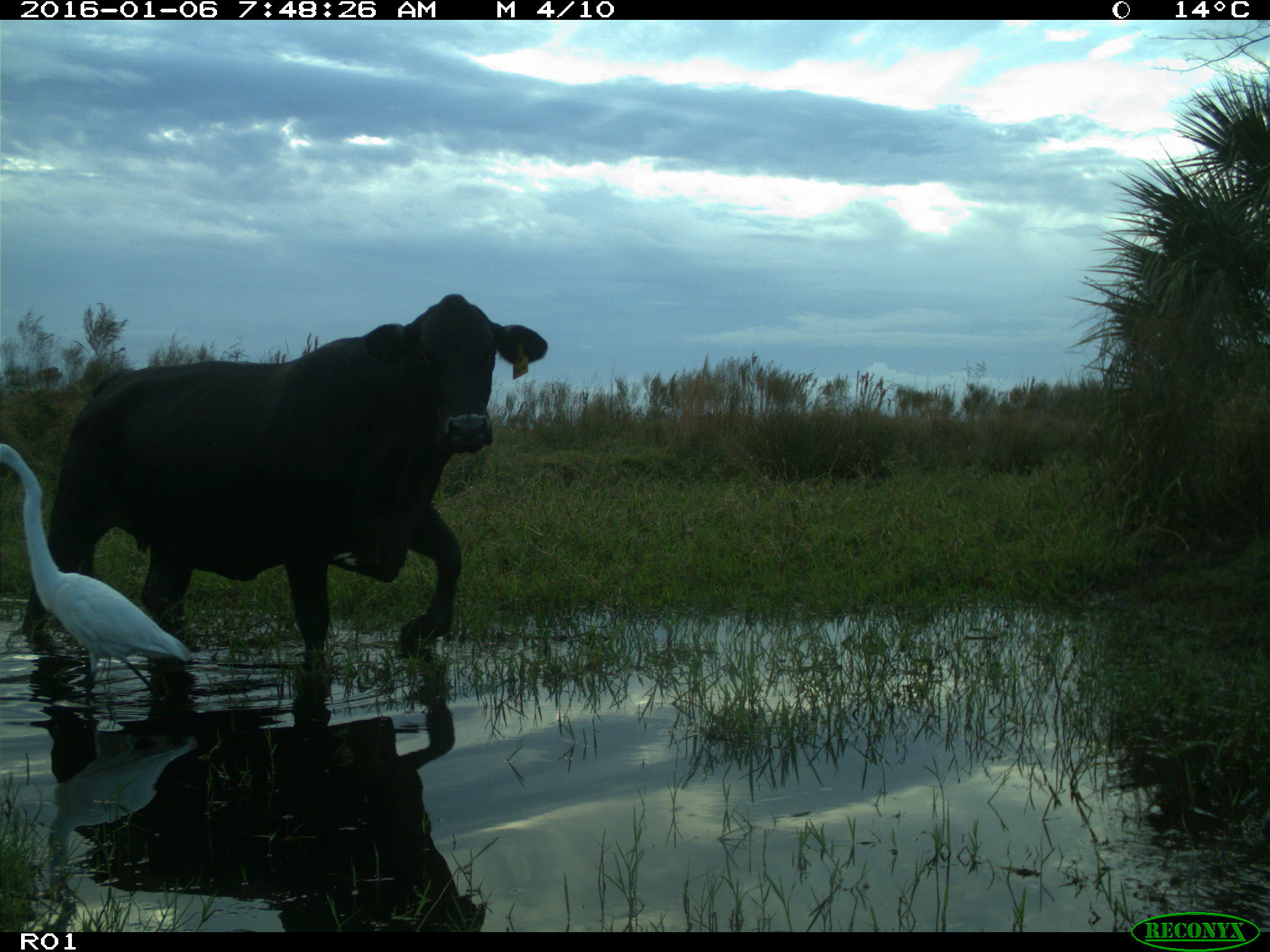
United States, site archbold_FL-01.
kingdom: Animalia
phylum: Chordata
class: Mammalia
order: Artiodactyla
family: Bovidae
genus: Bos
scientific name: Bos taurus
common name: domestic cow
Bos taurus (domestic cow).